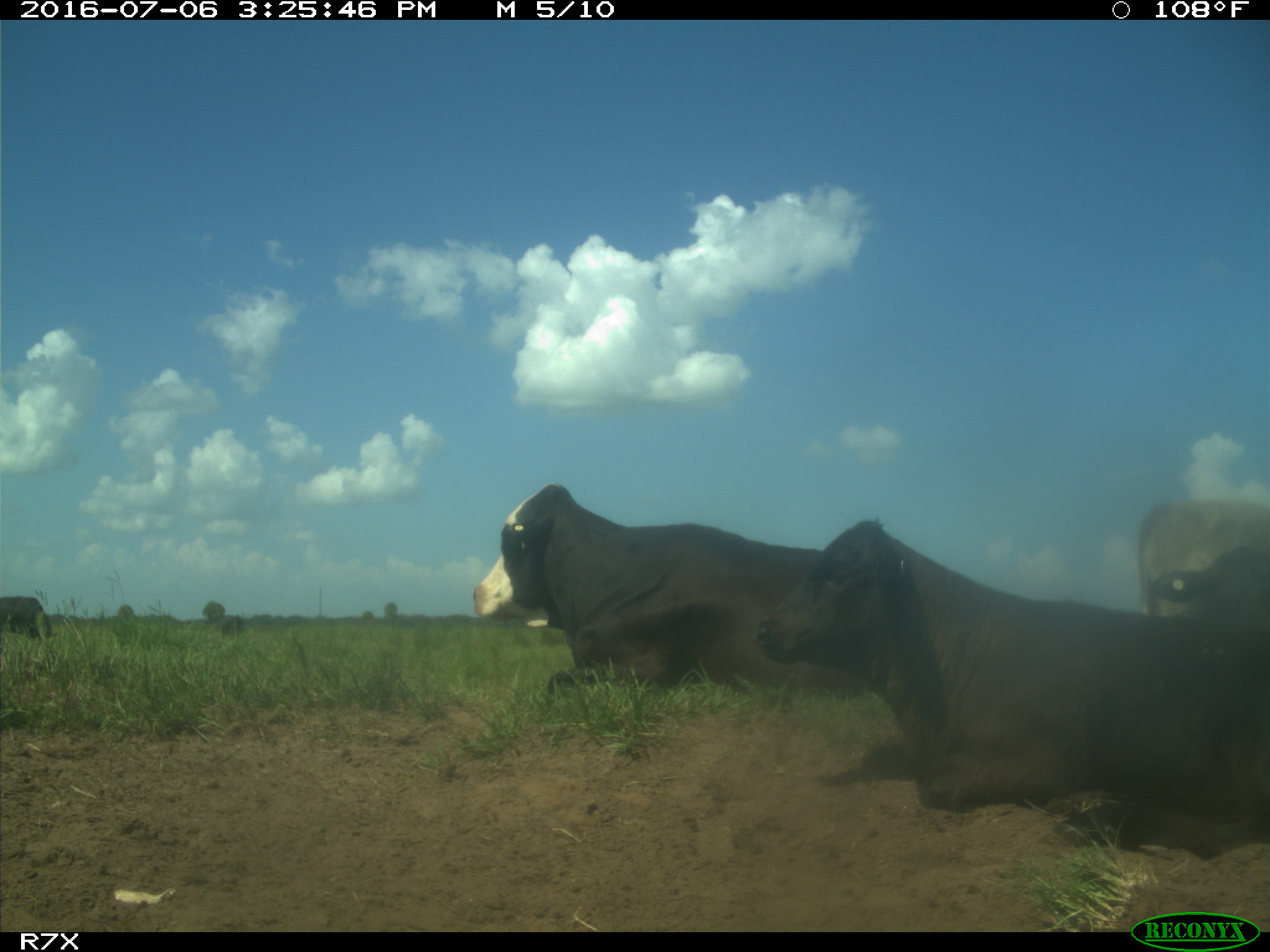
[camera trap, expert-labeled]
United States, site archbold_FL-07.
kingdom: Animalia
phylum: Chordata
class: Mammalia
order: Artiodactyla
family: Bovidae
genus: Bos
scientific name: Bos taurus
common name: domestic cow